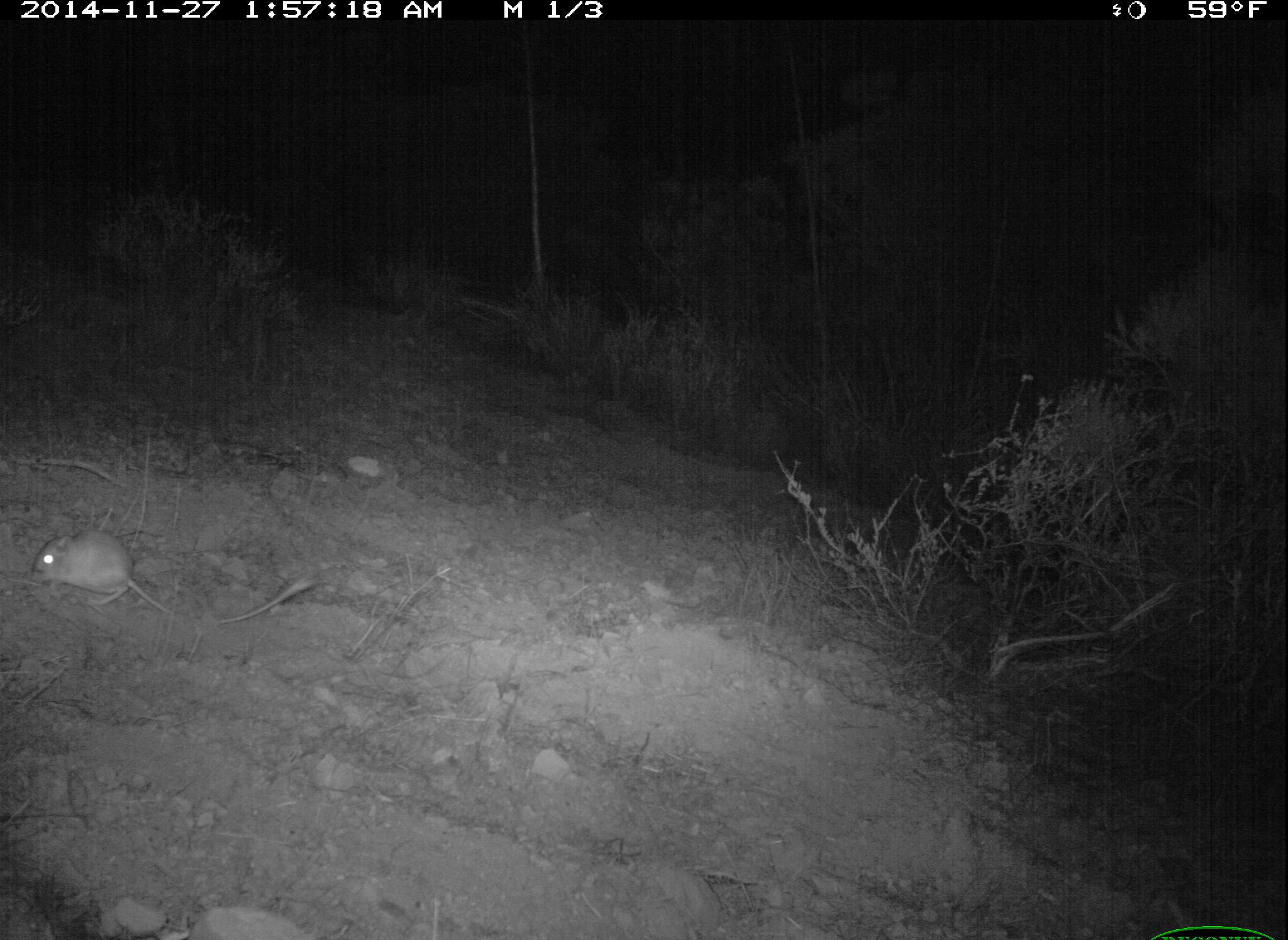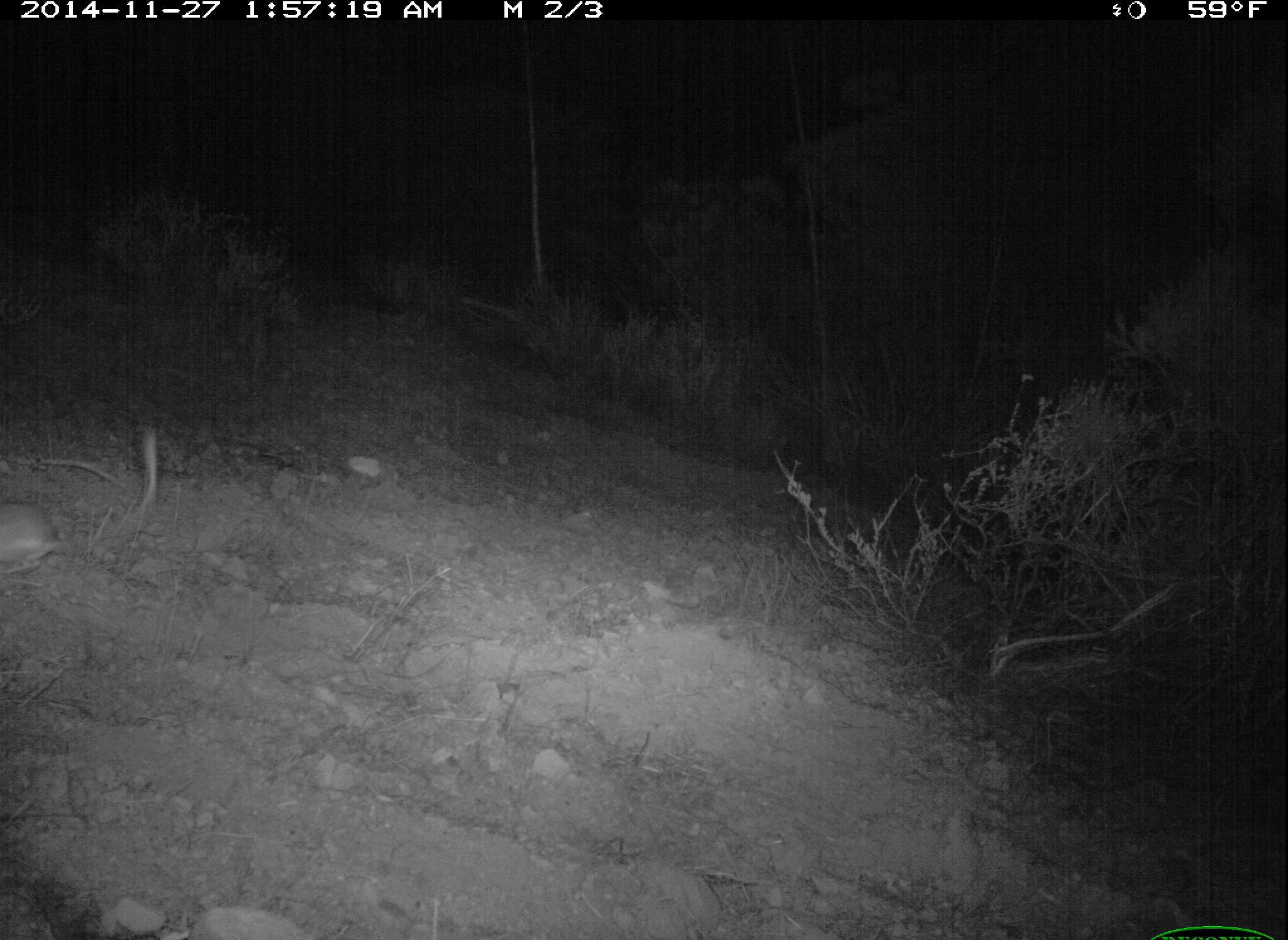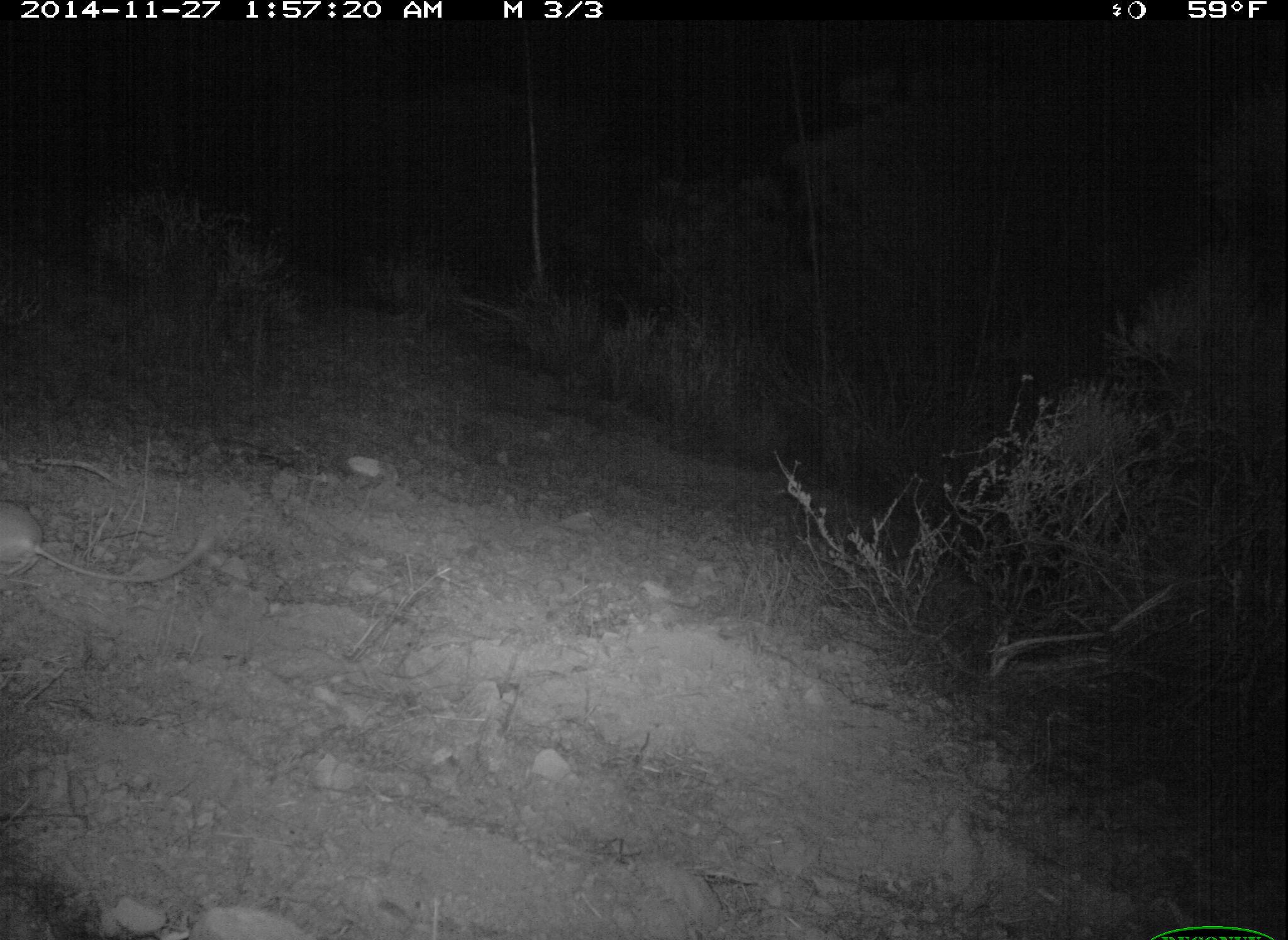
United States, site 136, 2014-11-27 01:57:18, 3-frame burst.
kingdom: Animalia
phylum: Chordata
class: Mammalia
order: Rodentia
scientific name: Rodentia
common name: rodent